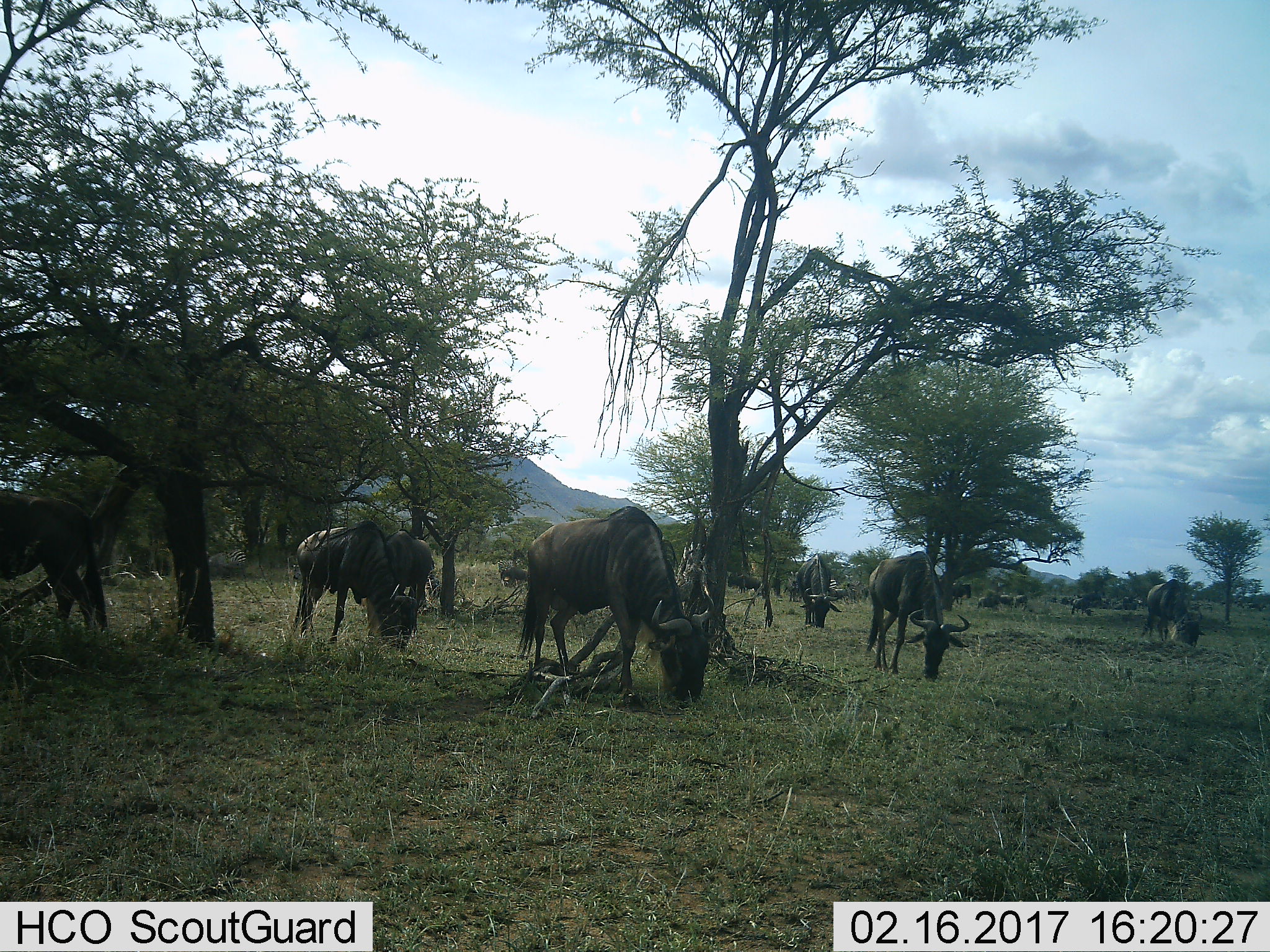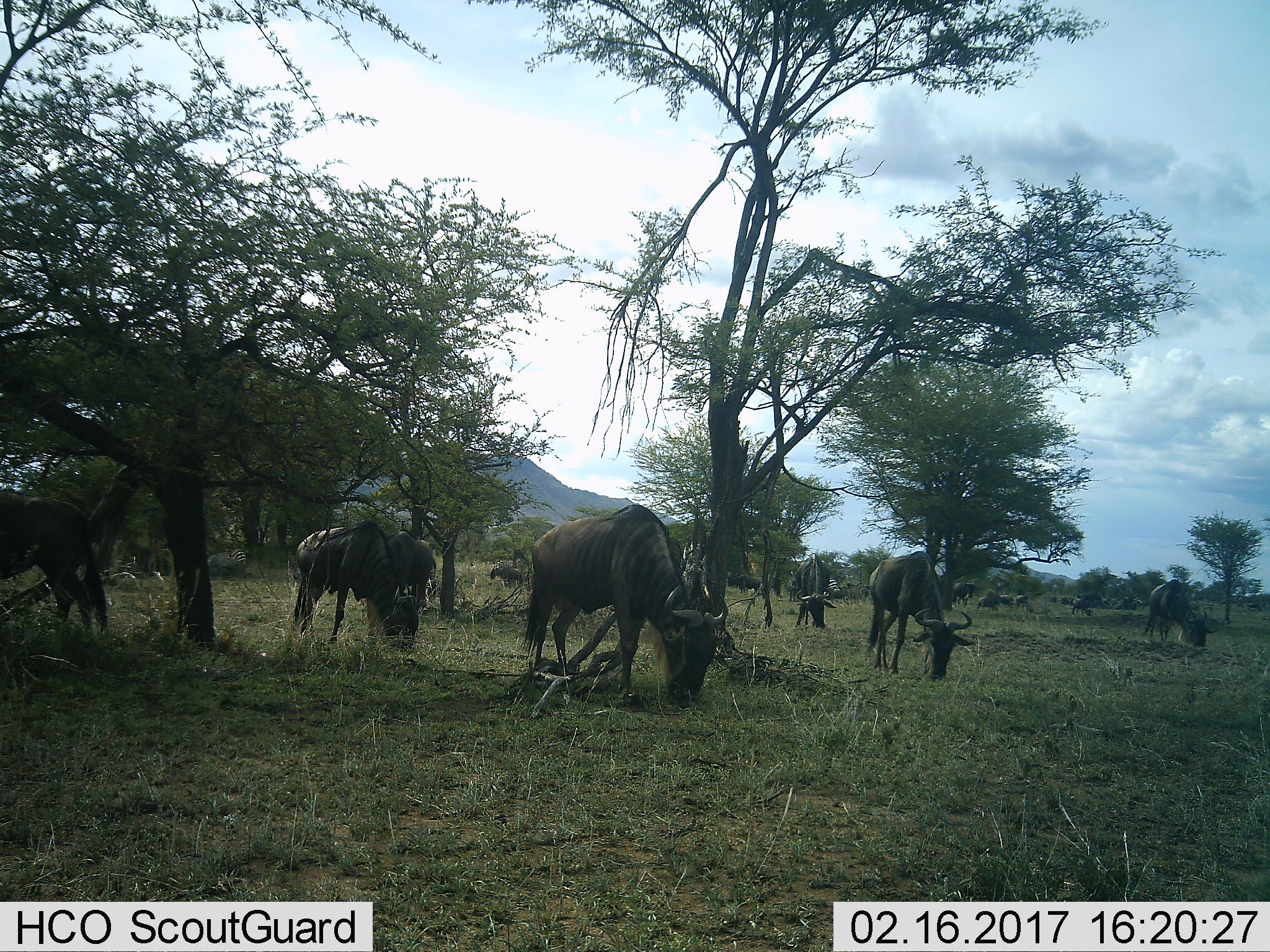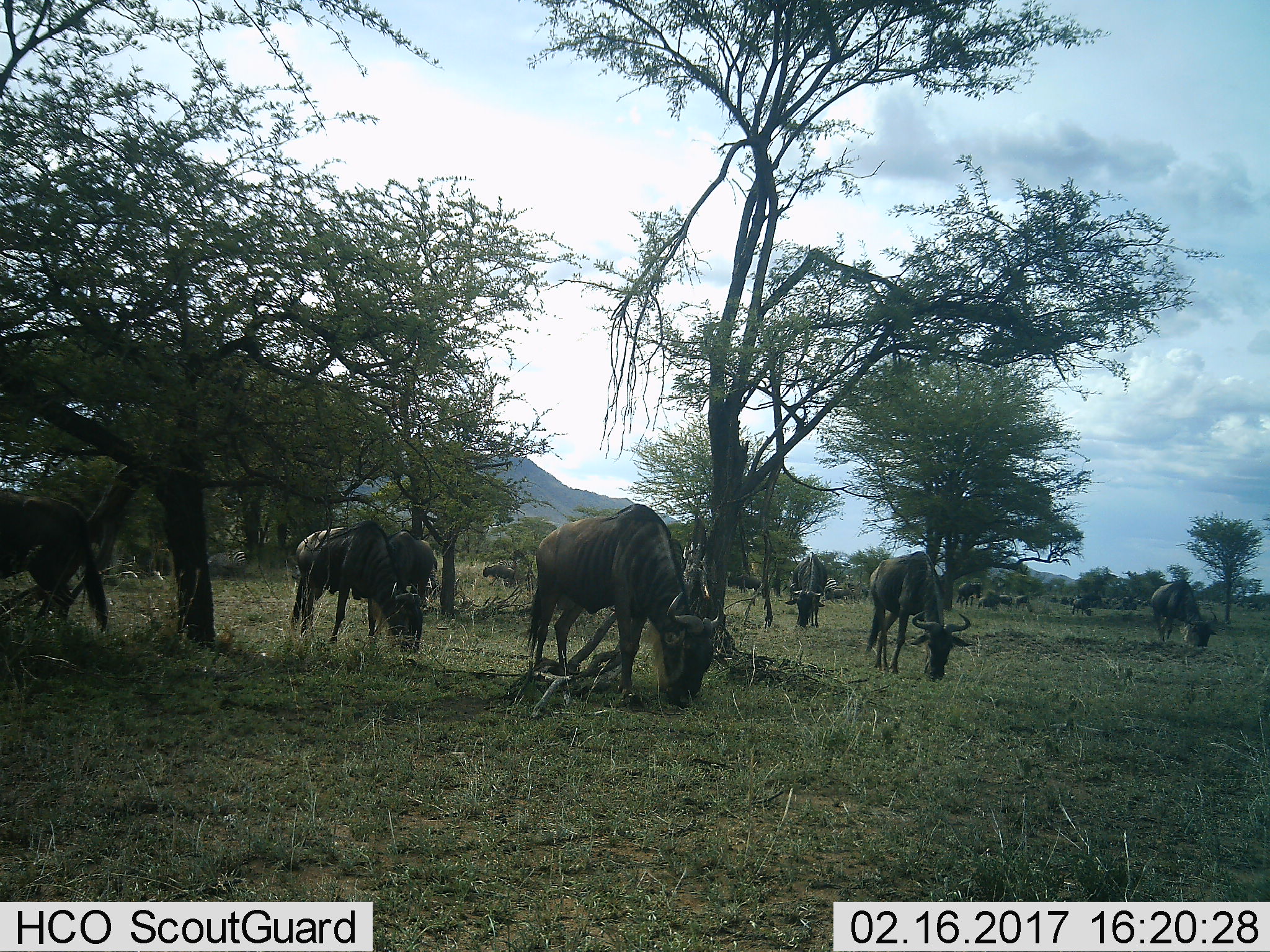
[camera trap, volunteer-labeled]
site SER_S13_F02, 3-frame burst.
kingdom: Animalia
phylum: Chordata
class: Mammalia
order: Artiodactyla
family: Bovidae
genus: Connochaetes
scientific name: Connochaetes taurinus taurinus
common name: blue wildebeest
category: wildebeestblue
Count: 11-50.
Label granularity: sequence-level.